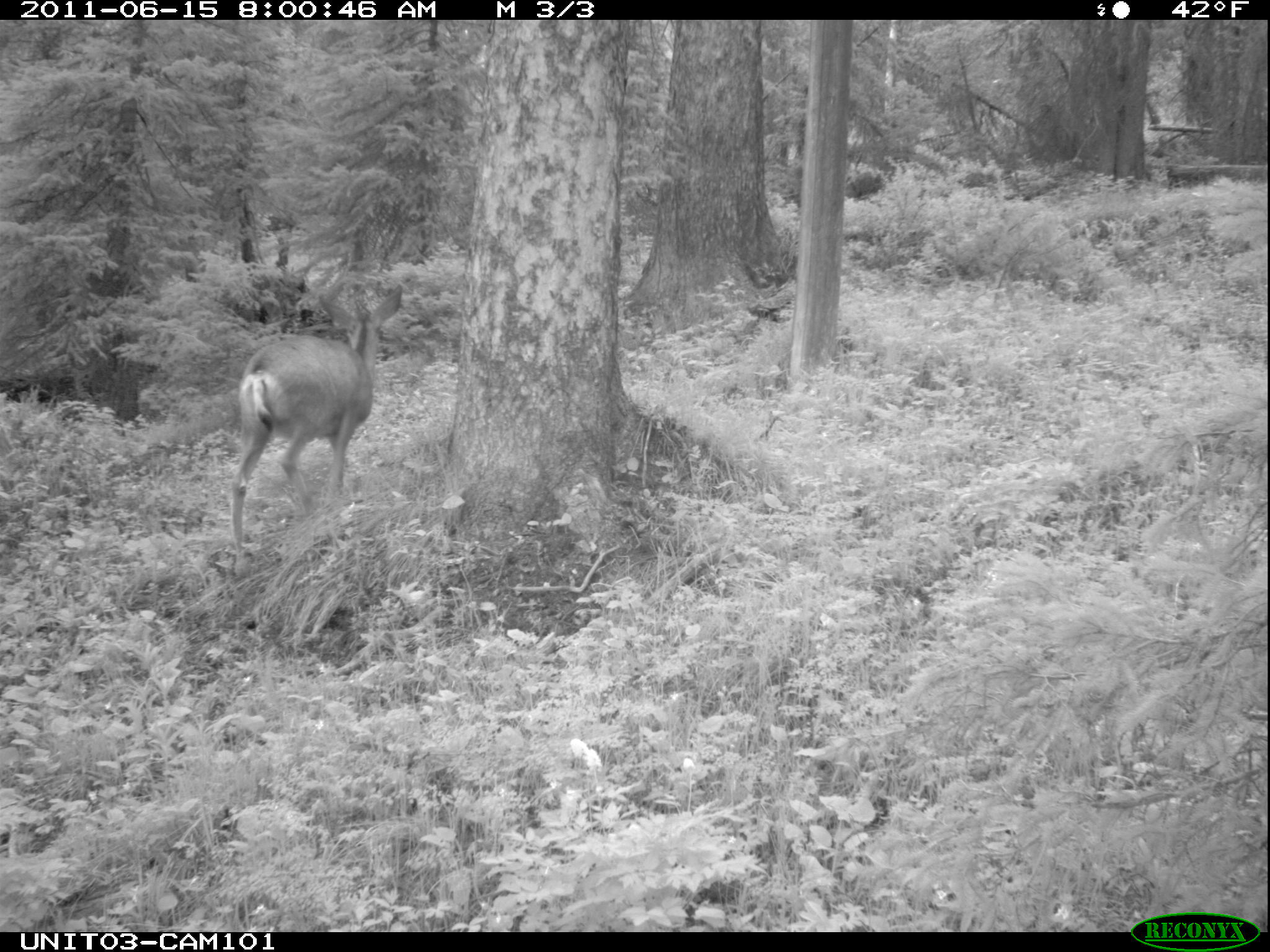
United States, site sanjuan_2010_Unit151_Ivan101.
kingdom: Animalia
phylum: Chordata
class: Mammalia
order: Artiodactyla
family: Cervidae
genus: Odocoileus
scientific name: Odocoileus hemionus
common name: mule deer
Odocoileus hemionus (mule deer).